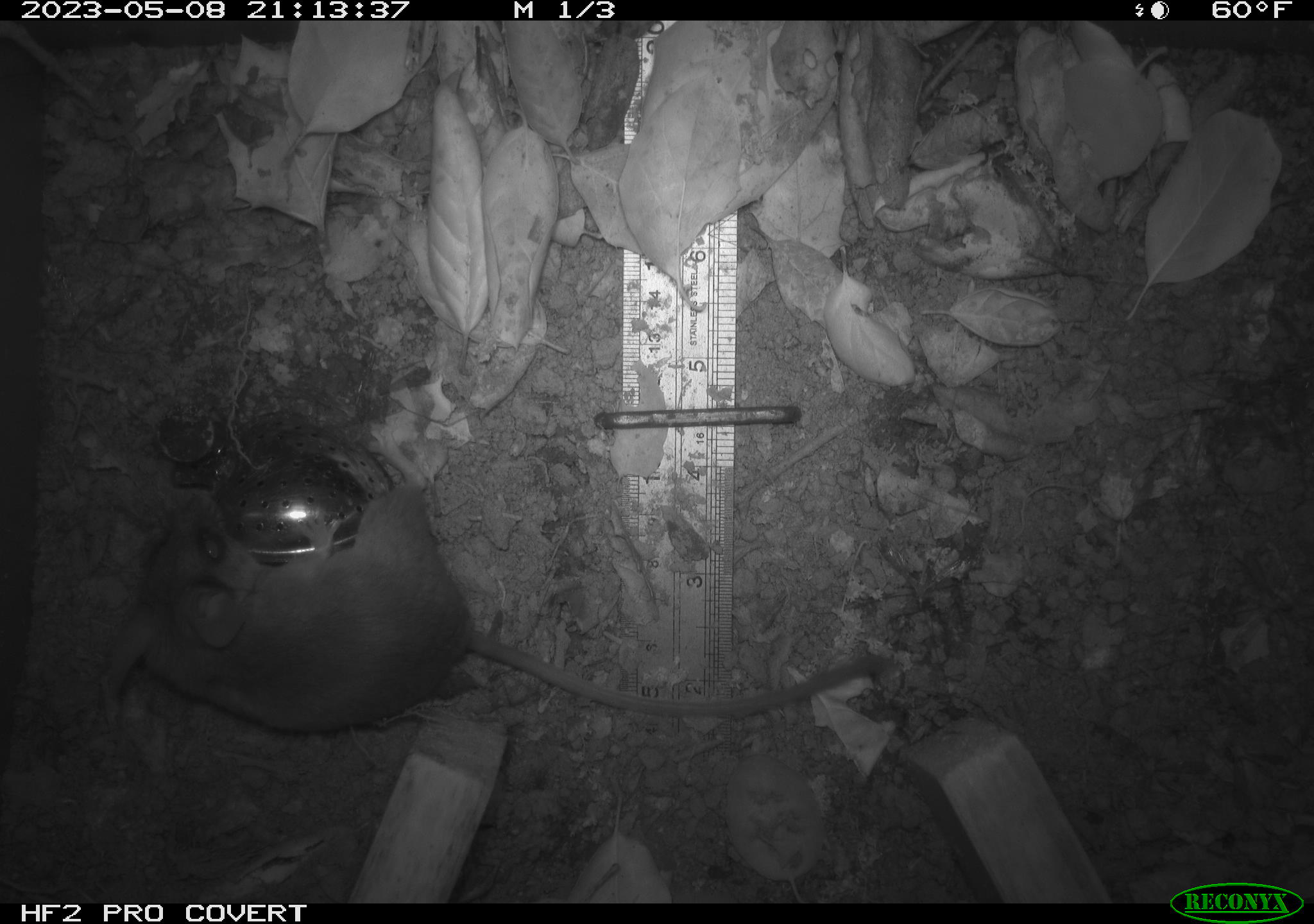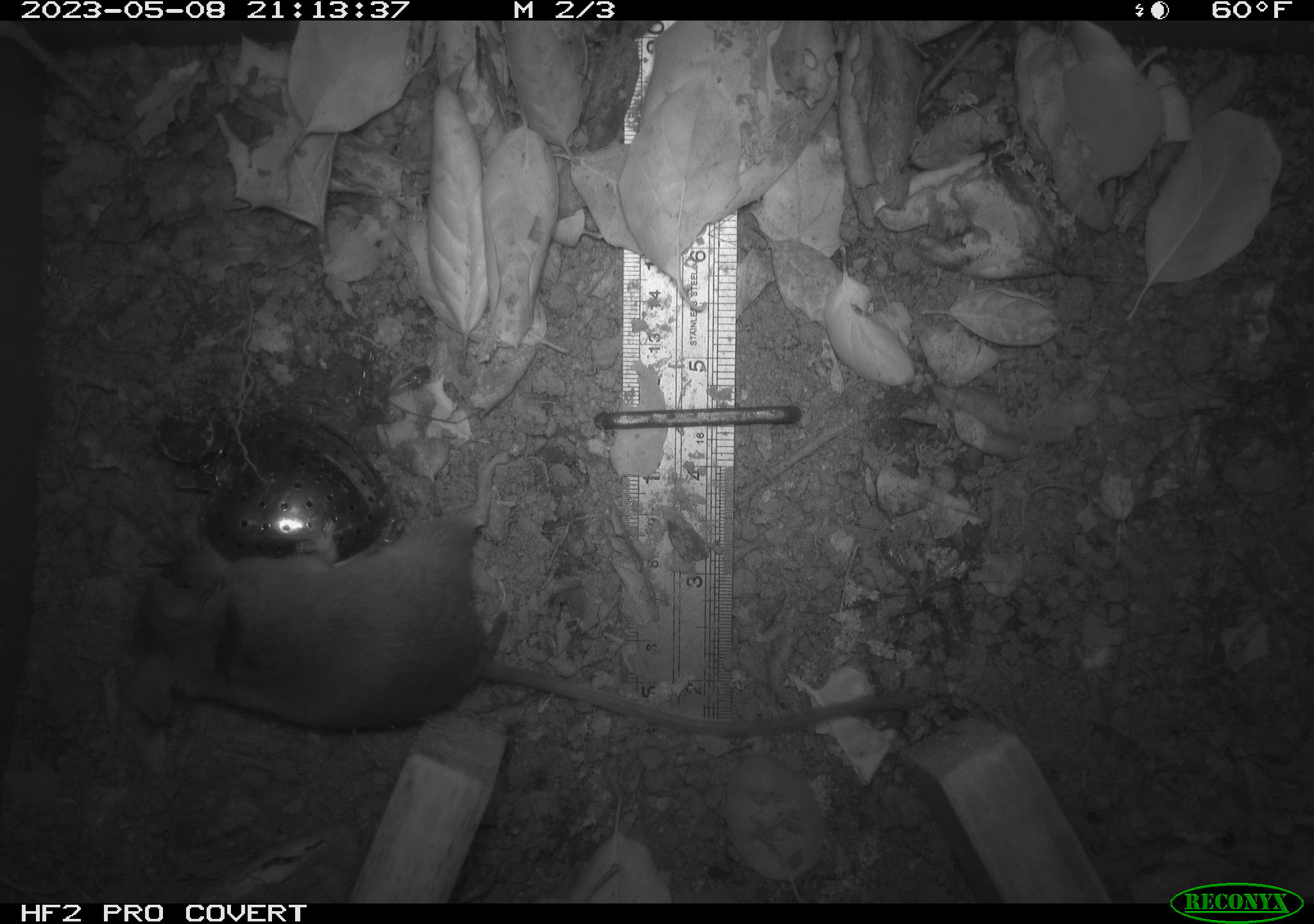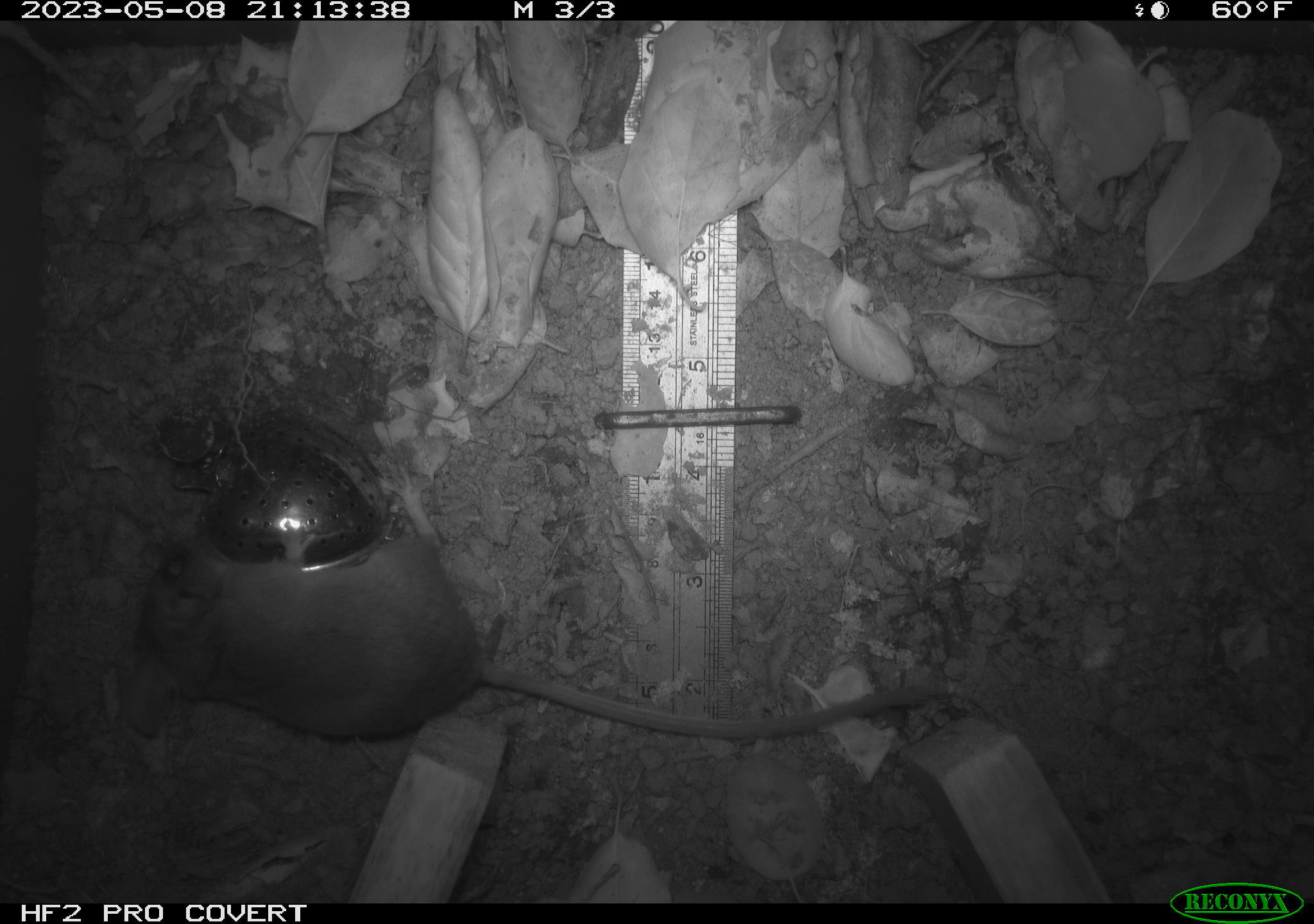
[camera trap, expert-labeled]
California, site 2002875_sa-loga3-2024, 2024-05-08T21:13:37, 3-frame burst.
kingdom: Animalia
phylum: Chordata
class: Mammalia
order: Rodentia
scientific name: Rodentia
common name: mouse species